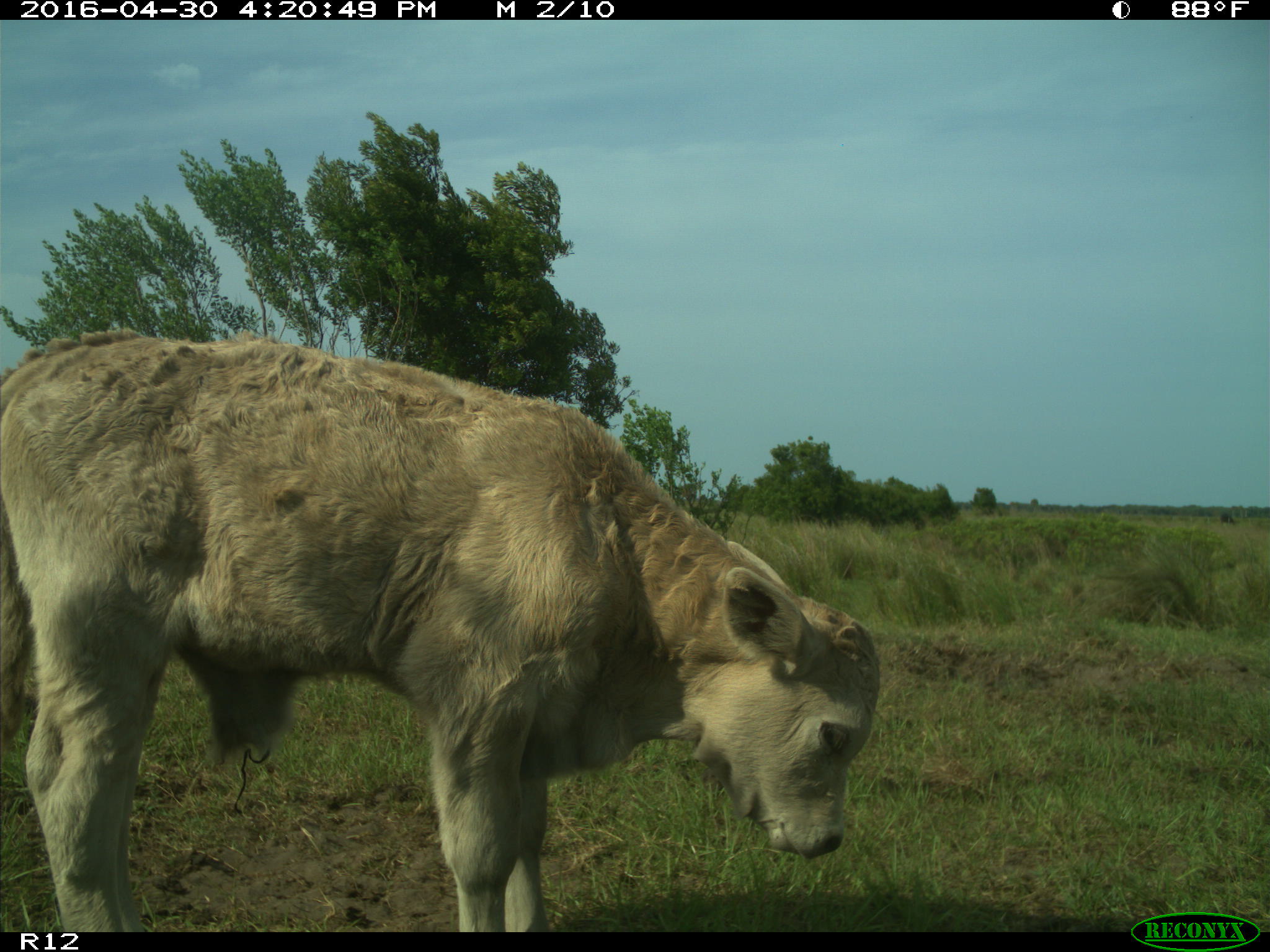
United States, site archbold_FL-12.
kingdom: Animalia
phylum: Chordata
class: Mammalia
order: Artiodactyla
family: Bovidae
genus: Bos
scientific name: Bos taurus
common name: domestic cow